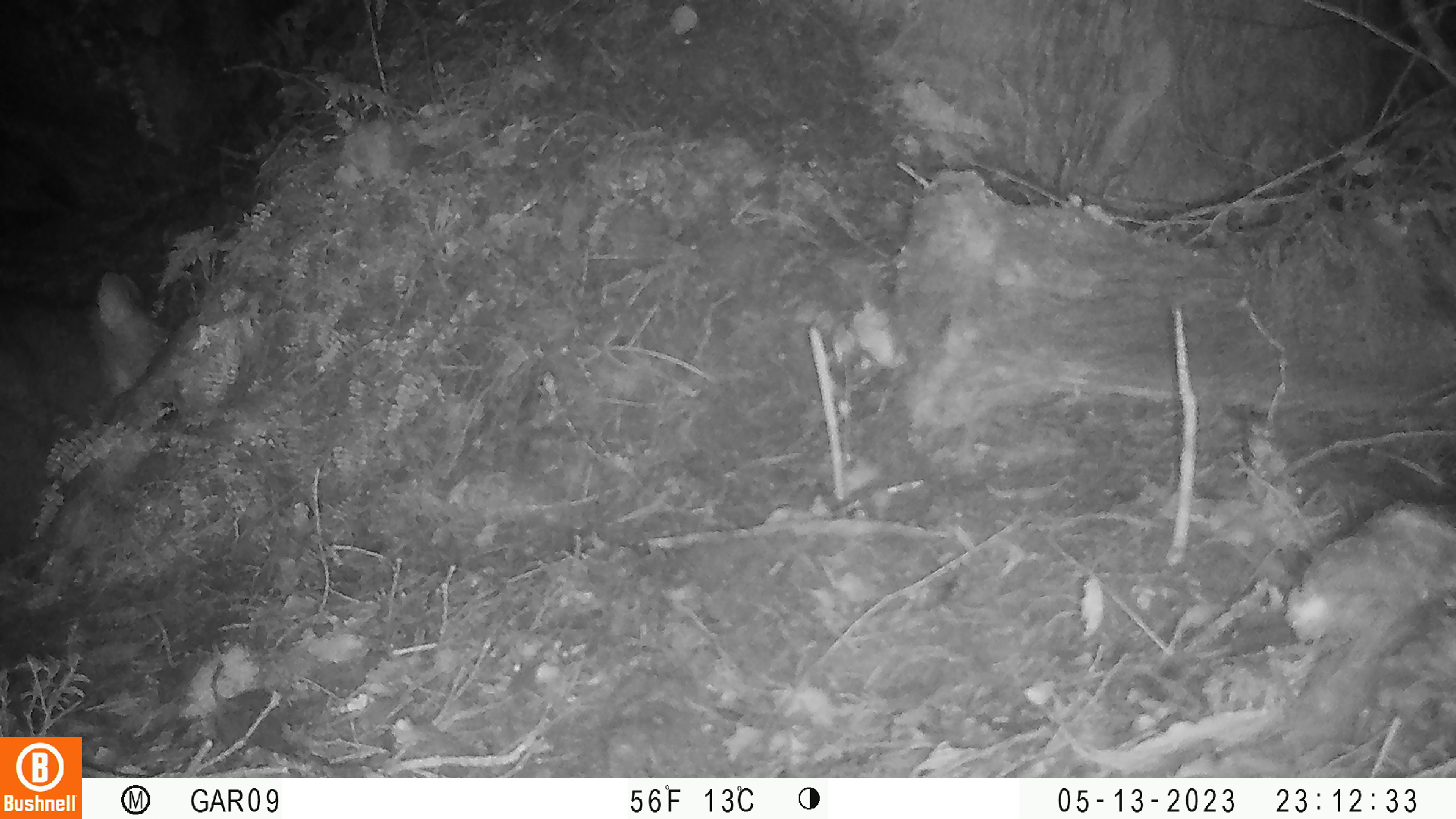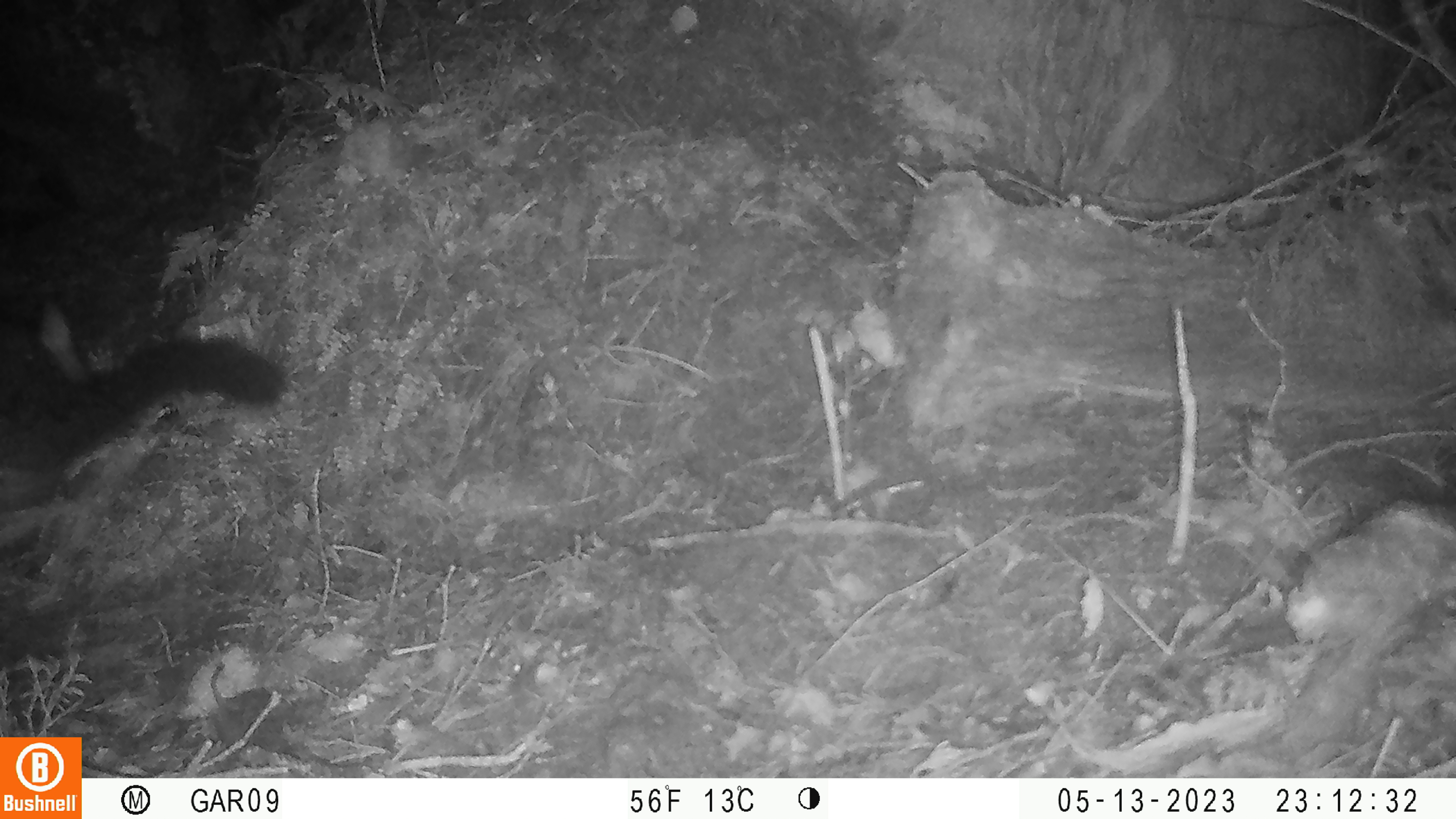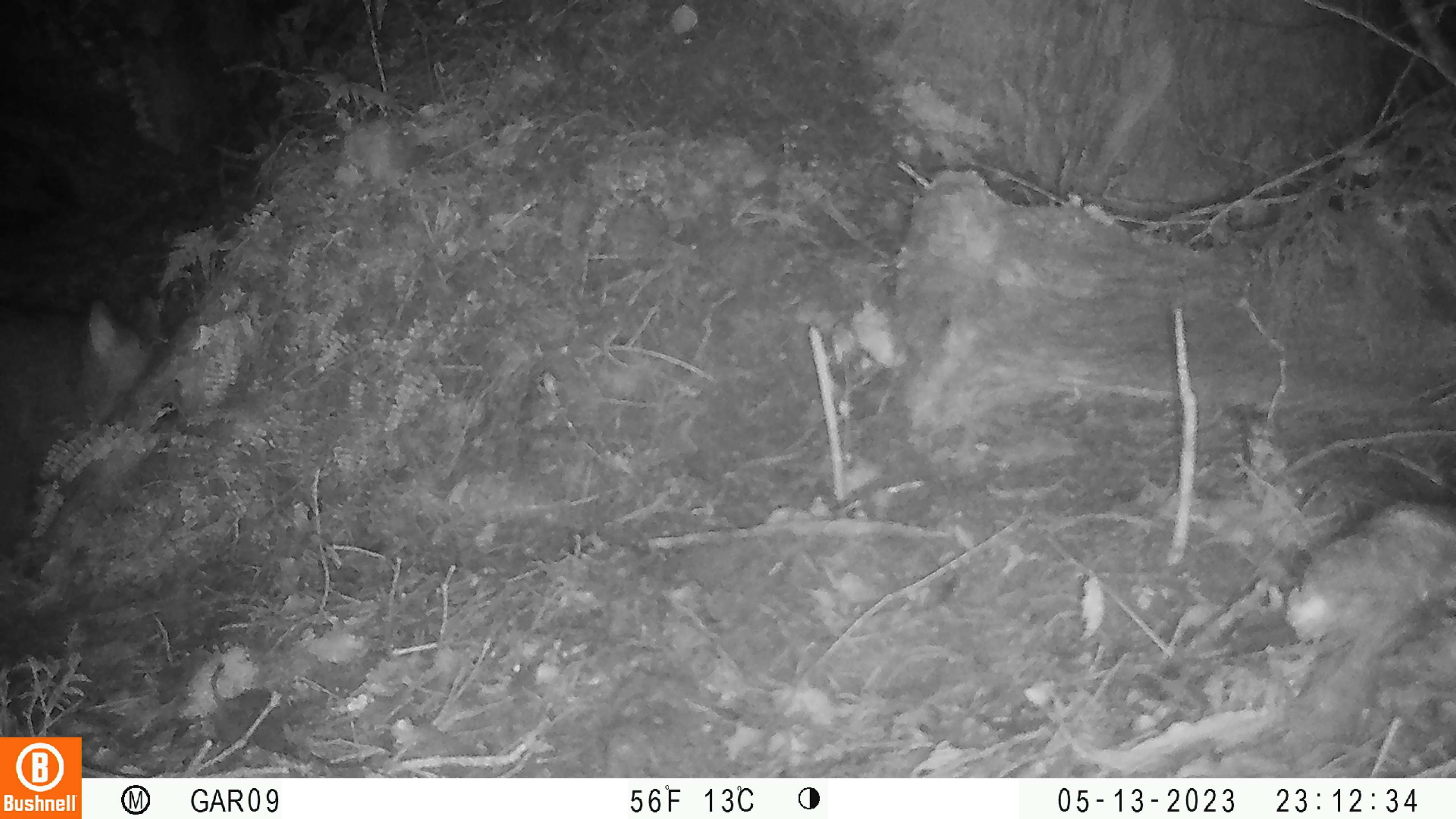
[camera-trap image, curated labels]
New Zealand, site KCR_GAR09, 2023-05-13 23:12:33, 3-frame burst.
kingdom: Animalia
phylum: Chordata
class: Mammalia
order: Diprotodontia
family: Phalangeridae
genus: Trichosurus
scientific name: Trichosurus vulpecula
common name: common brushtail possum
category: possum